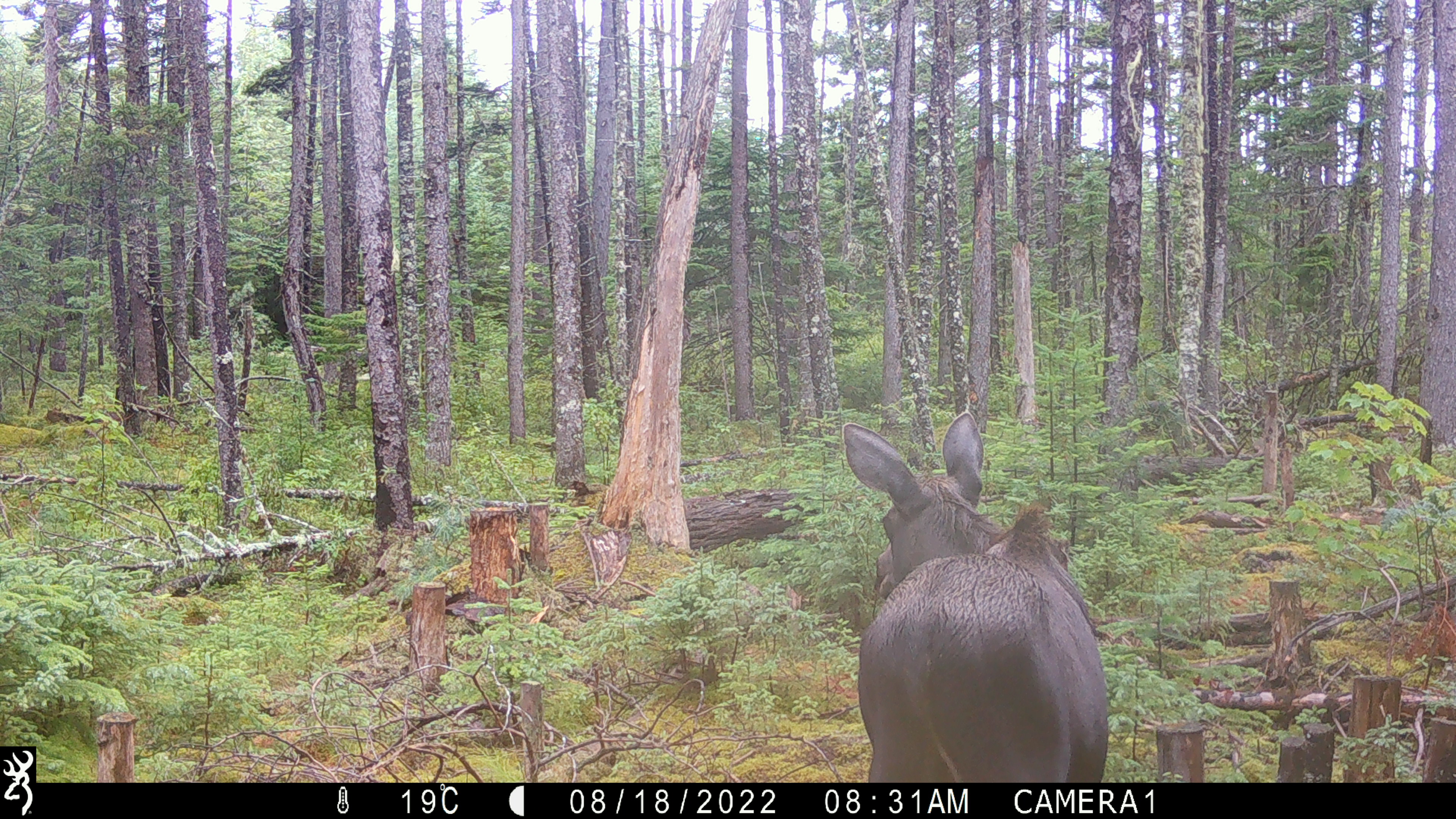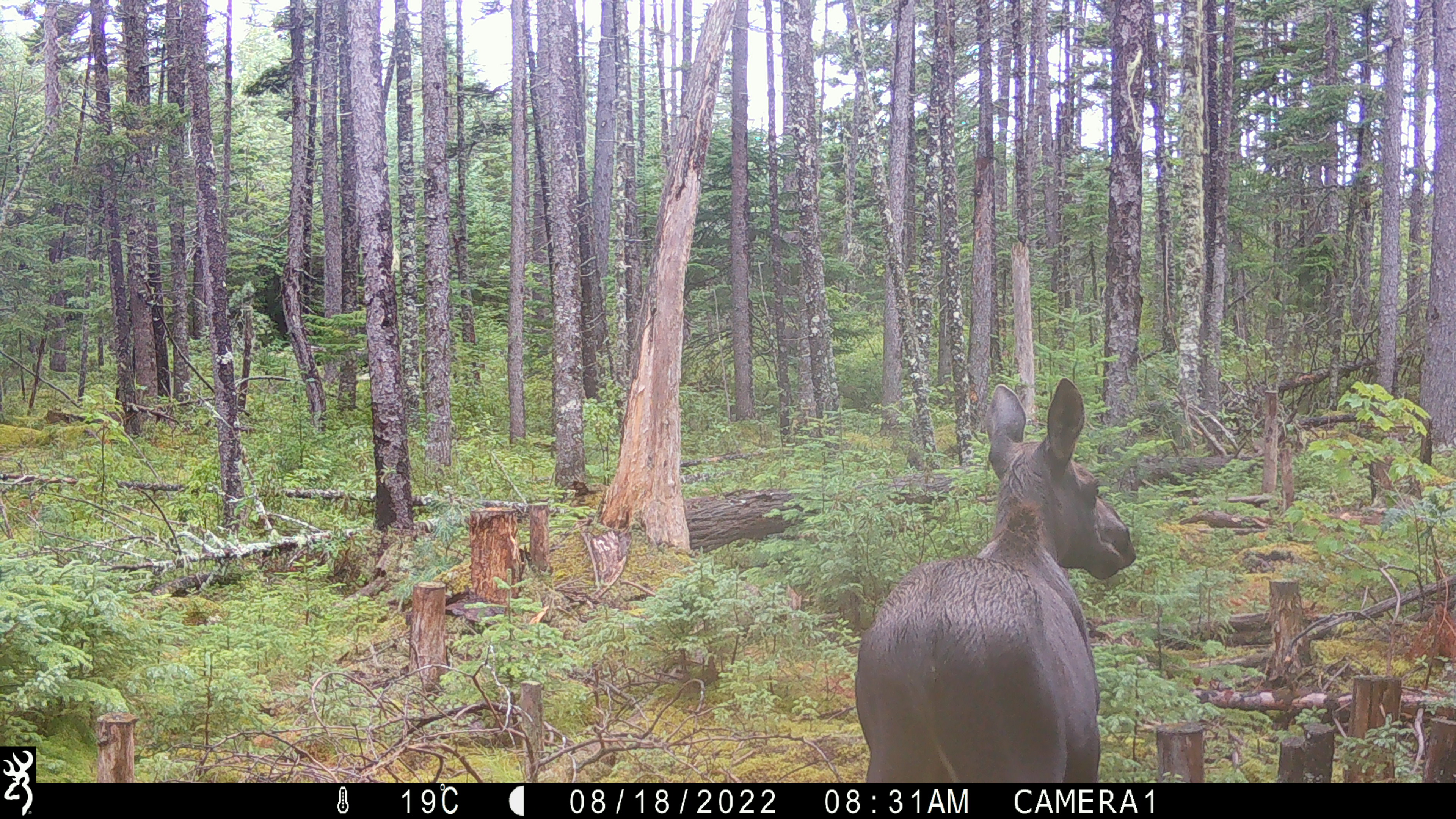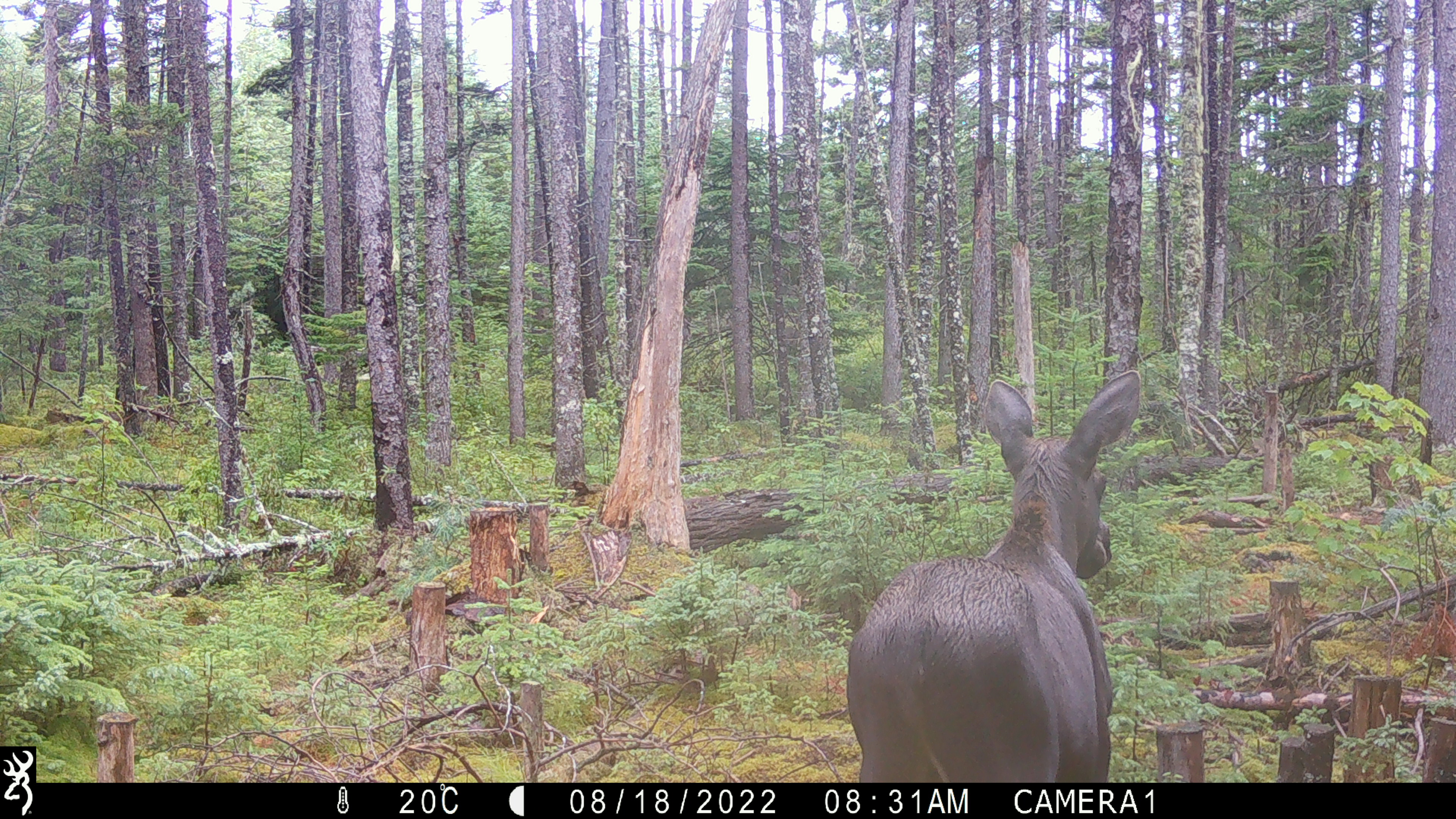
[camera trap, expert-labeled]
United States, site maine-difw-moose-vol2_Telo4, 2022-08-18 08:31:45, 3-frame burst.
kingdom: Animalia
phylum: Chordata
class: Mammalia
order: Artiodactyla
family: Cervidae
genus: Alces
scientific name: Alces alces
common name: moose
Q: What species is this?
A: Moose (Alces alces).